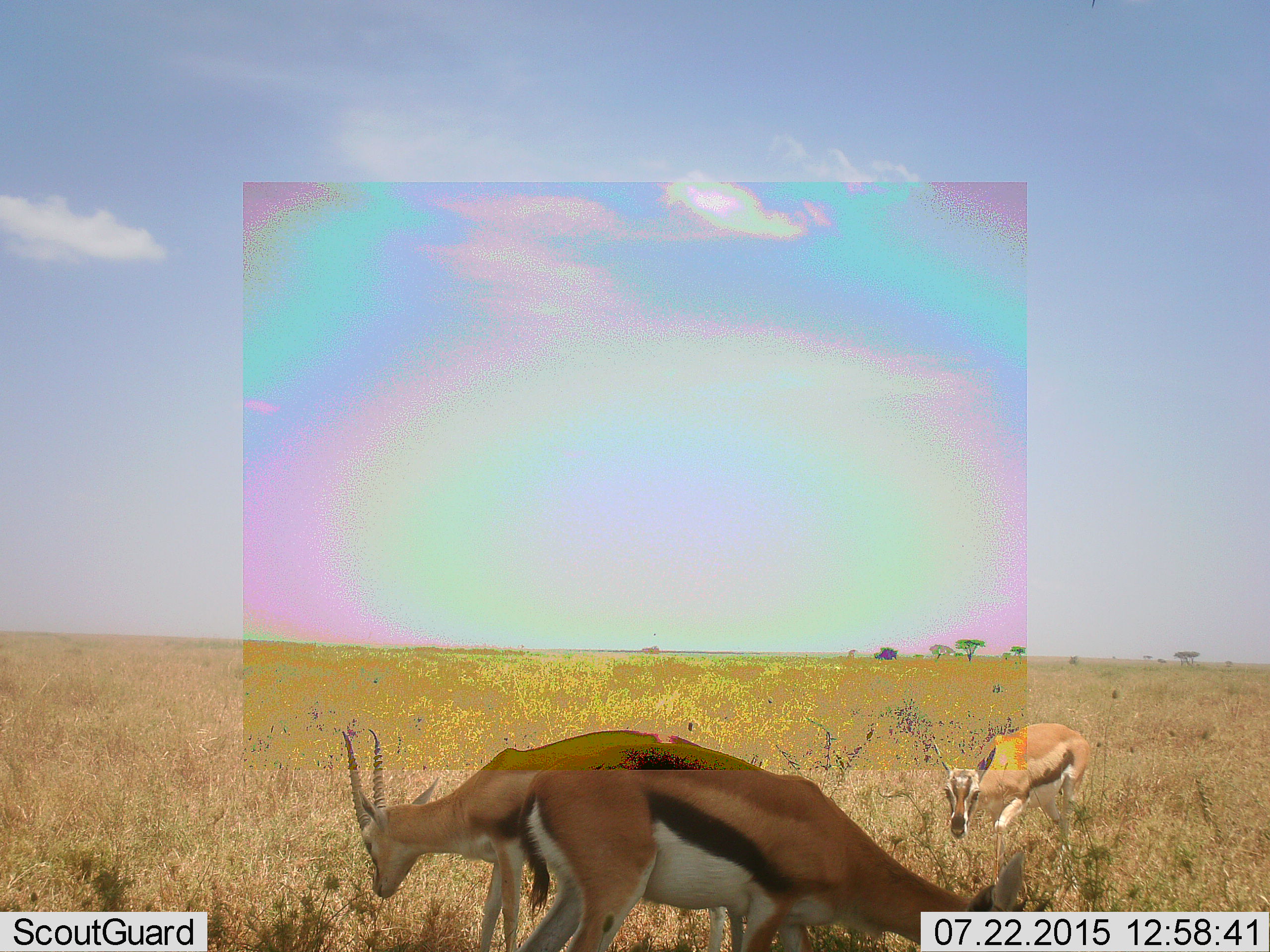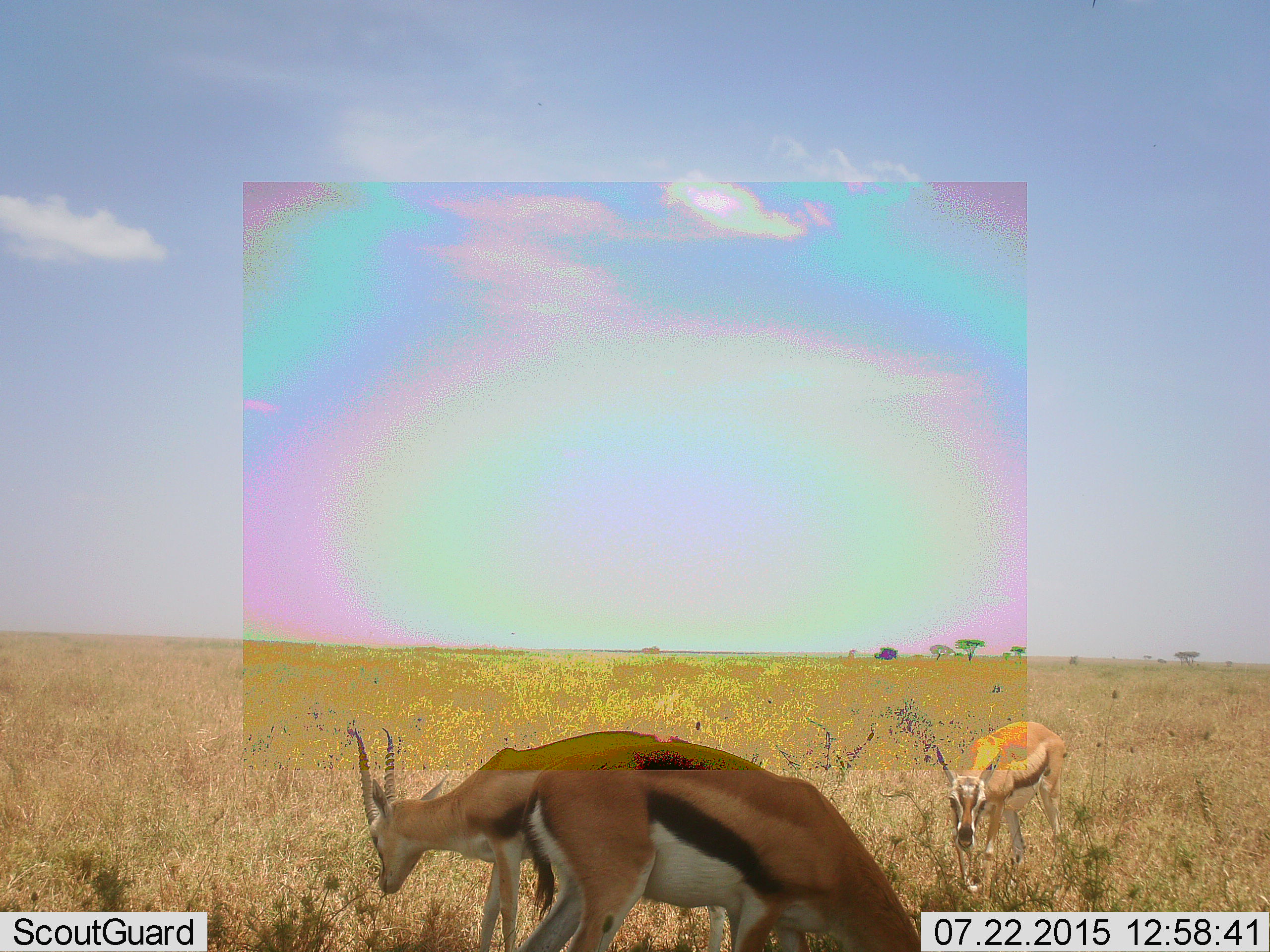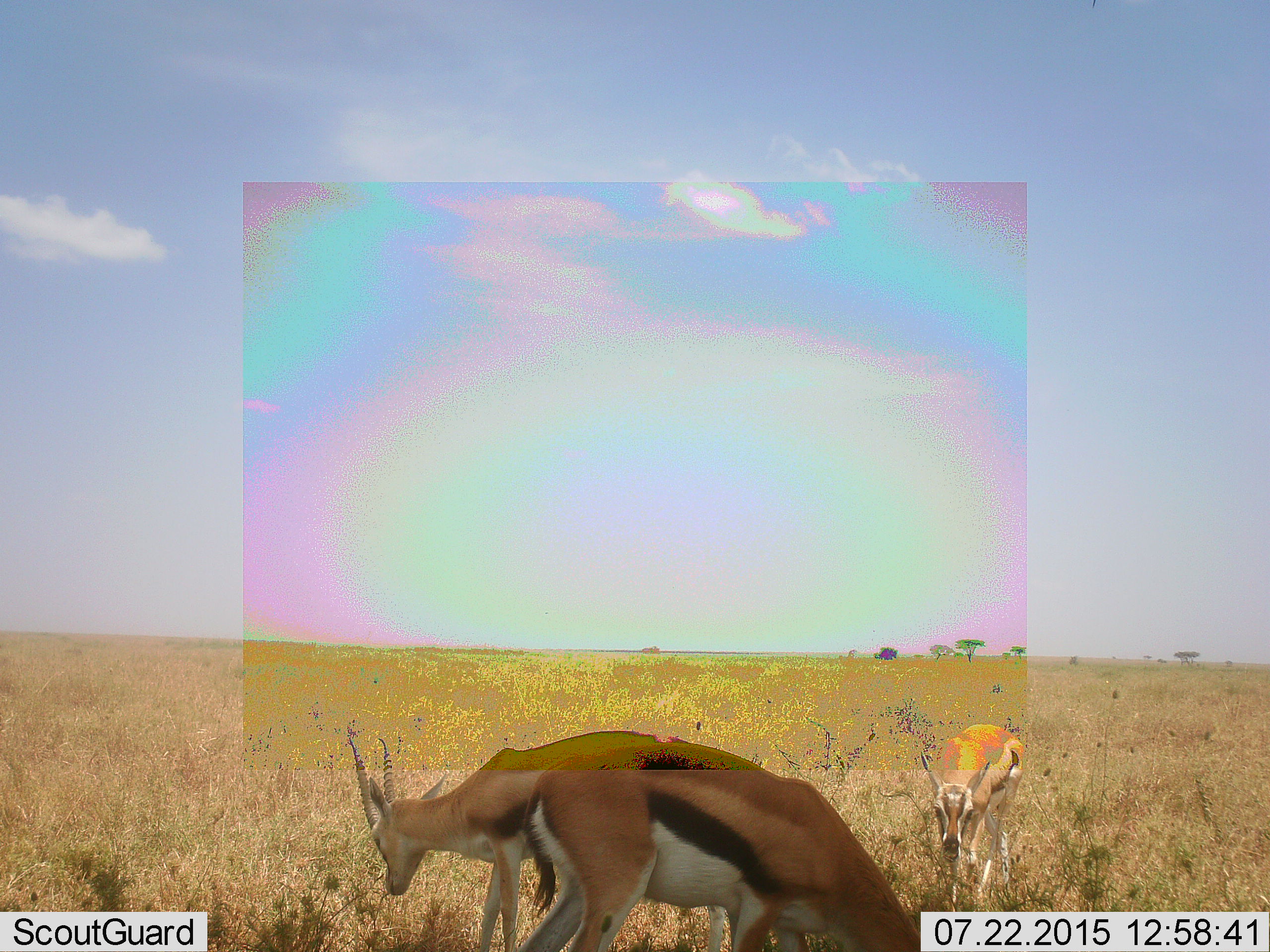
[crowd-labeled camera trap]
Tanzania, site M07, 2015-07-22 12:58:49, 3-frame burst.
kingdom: Animalia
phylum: Chordata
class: Mammalia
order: Artiodactyla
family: Bovidae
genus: Eudorcas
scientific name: Eudorcas thomsonii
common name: thomson's gazelle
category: gazellethomsons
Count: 3.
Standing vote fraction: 33%.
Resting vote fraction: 0%.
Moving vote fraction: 33%.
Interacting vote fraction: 0%.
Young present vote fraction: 11%.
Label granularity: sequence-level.